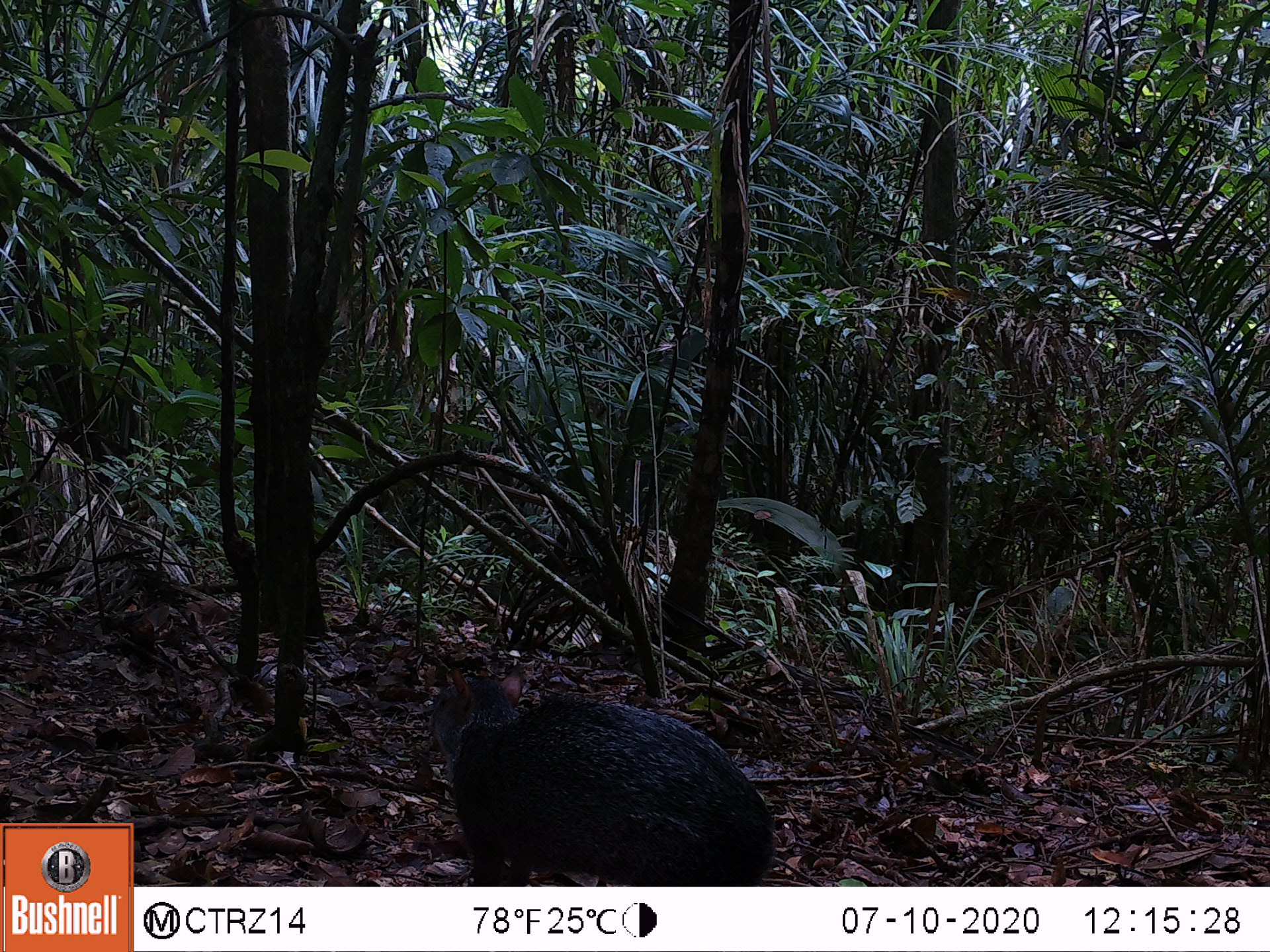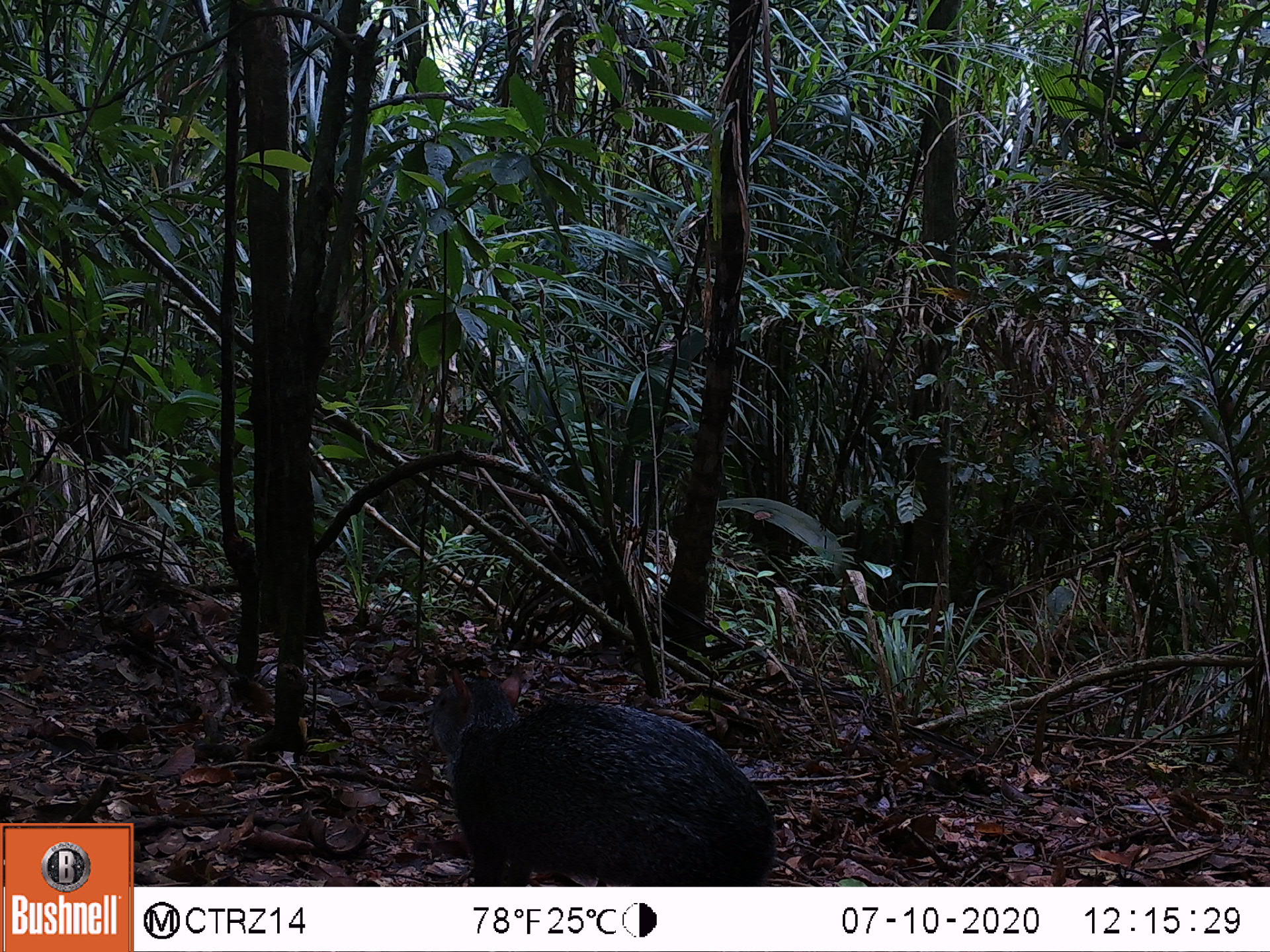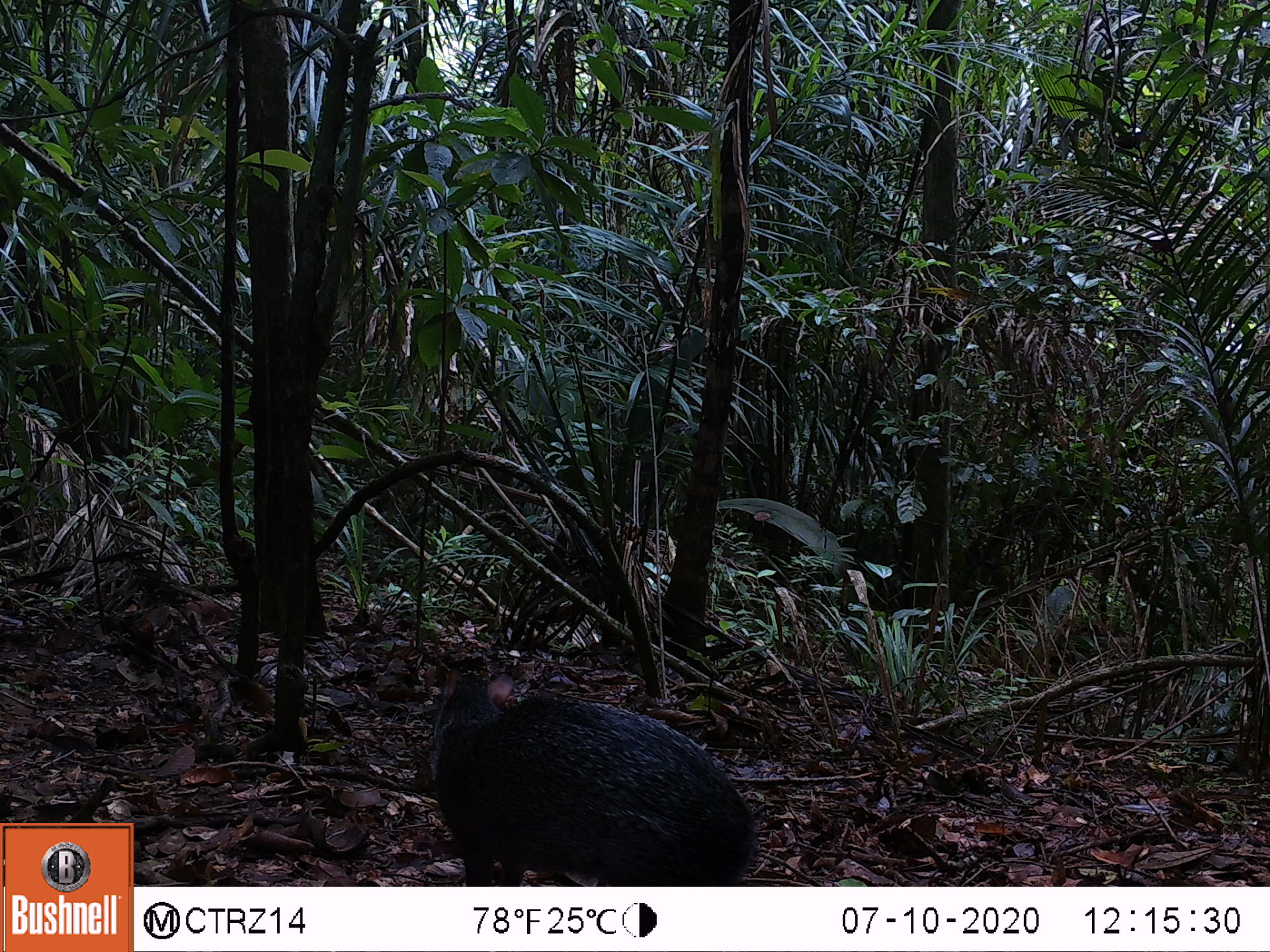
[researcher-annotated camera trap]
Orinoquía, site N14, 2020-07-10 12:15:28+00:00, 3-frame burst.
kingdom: Animalia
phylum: Chordata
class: Mammalia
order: Rodentia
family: Dasyproctidae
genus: Dasyprocta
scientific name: Dasyprocta fuliginosa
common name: black agouti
Black agouti (Dasyprocta fuliginosa).